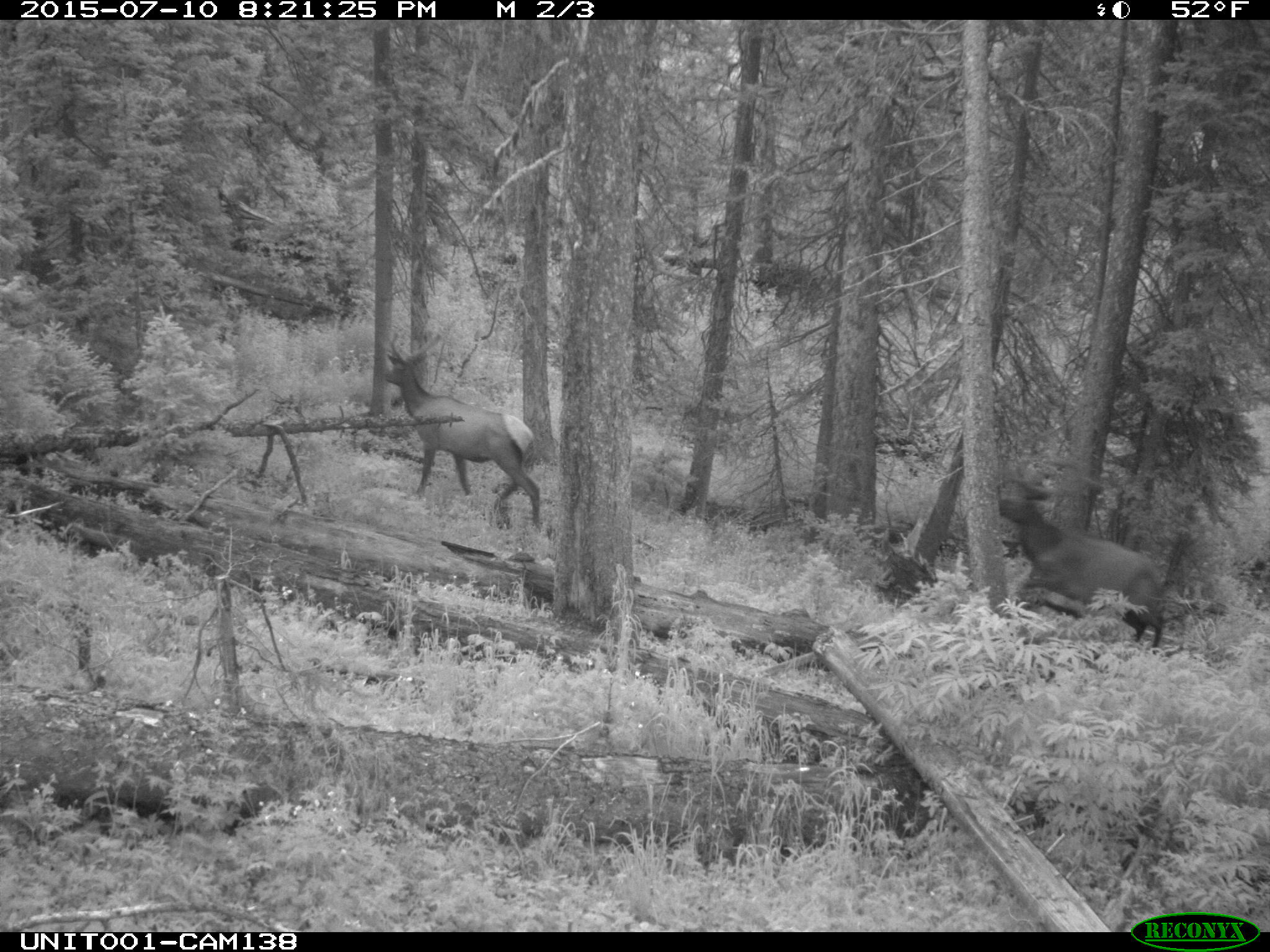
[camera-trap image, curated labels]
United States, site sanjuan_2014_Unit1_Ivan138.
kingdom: Animalia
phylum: Chordata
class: Mammalia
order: Artiodactyla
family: Cervidae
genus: Cervus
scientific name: Cervus elaphus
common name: red deer